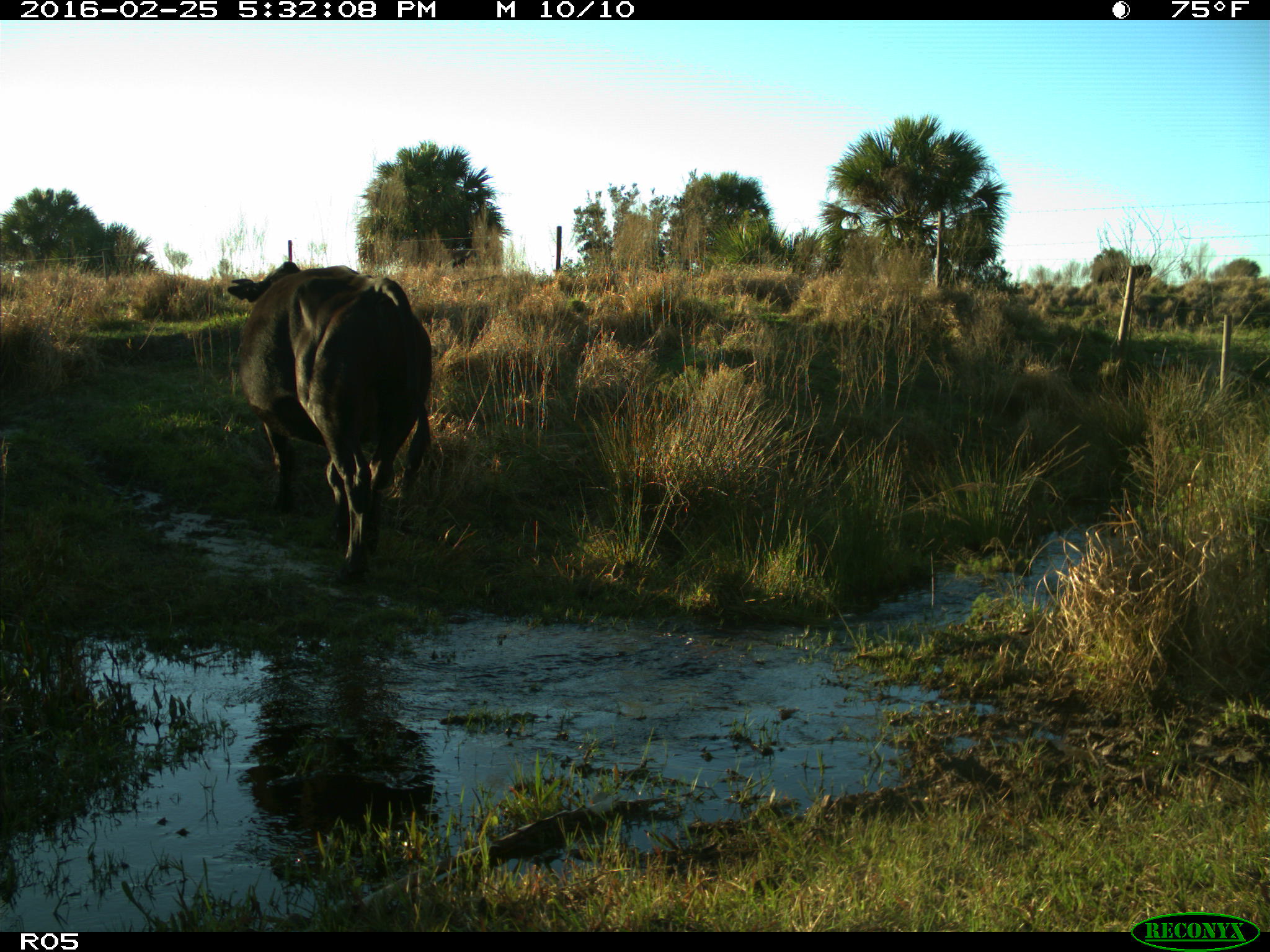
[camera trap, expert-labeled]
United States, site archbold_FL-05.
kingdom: Animalia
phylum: Chordata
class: Mammalia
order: Artiodactyla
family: Bovidae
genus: Bos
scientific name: Bos taurus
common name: domestic cow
Bos taurus (domestic cow).